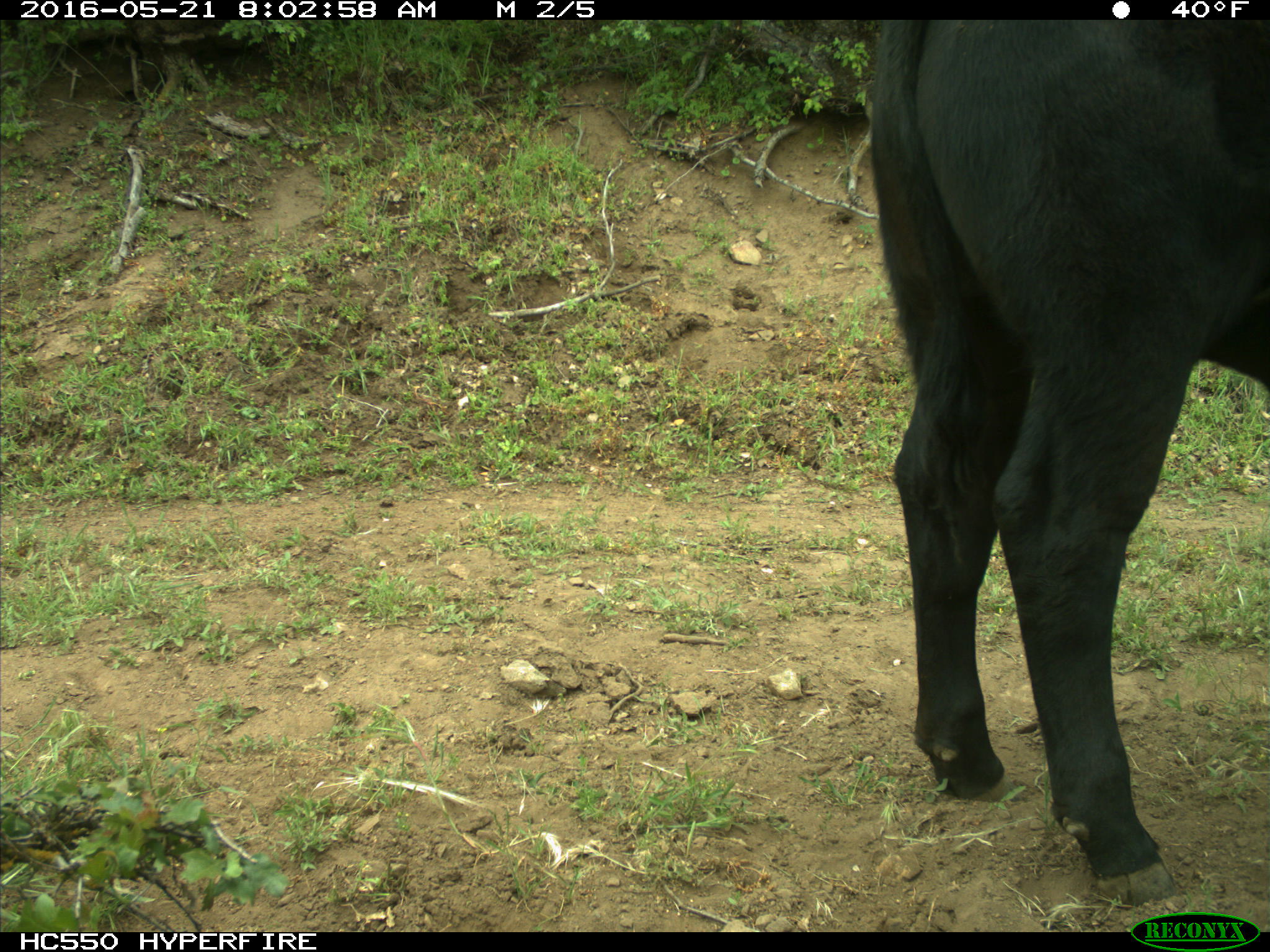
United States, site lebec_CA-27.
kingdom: Animalia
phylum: Chordata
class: Mammalia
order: Artiodactyla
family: Bovidae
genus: Bos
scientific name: Bos taurus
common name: domestic cow